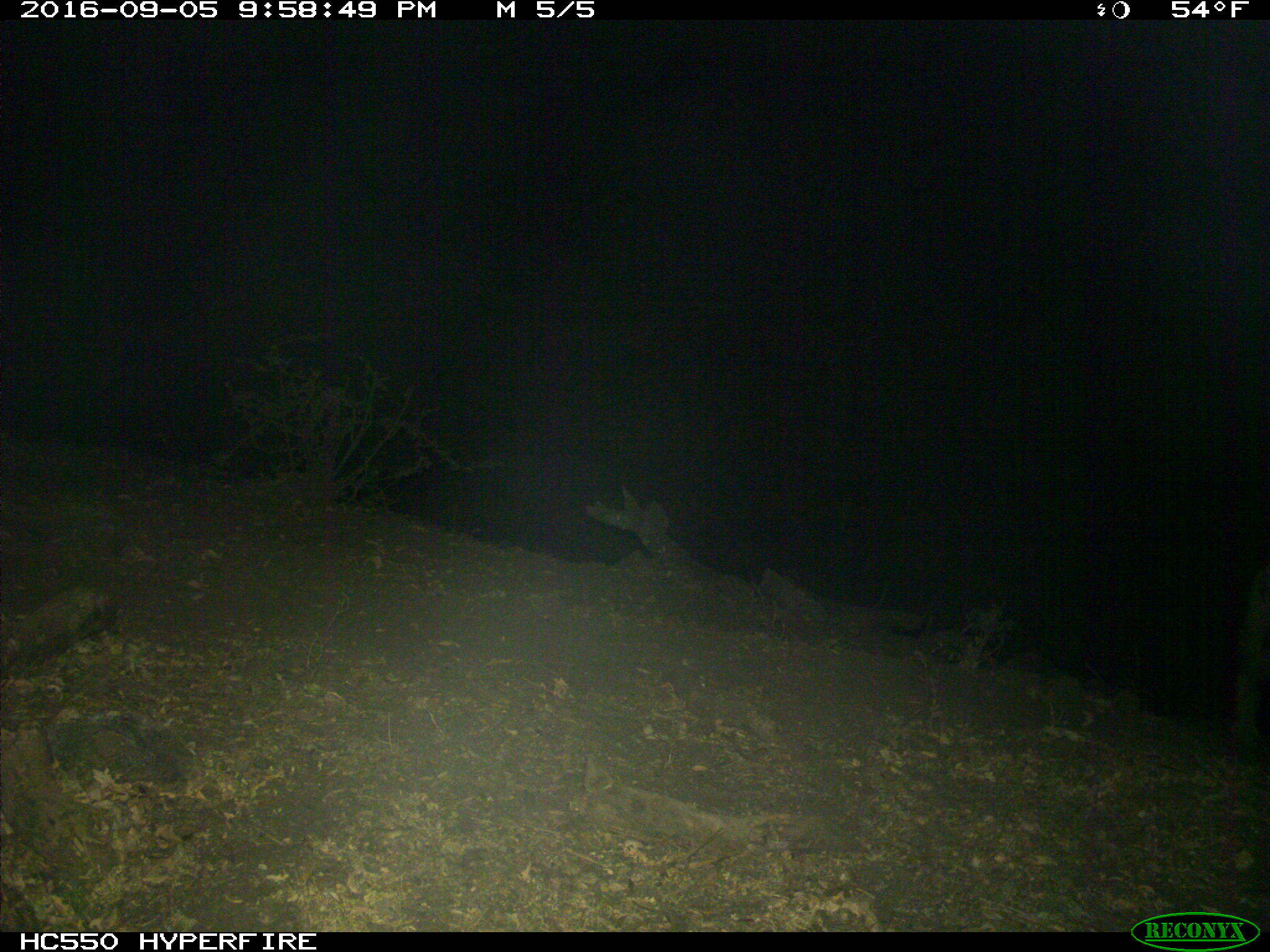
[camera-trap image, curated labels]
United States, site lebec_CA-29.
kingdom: Animalia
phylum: Chordata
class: Mammalia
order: Artiodactyla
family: Suidae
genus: Sus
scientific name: Sus scrofa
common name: wild boar